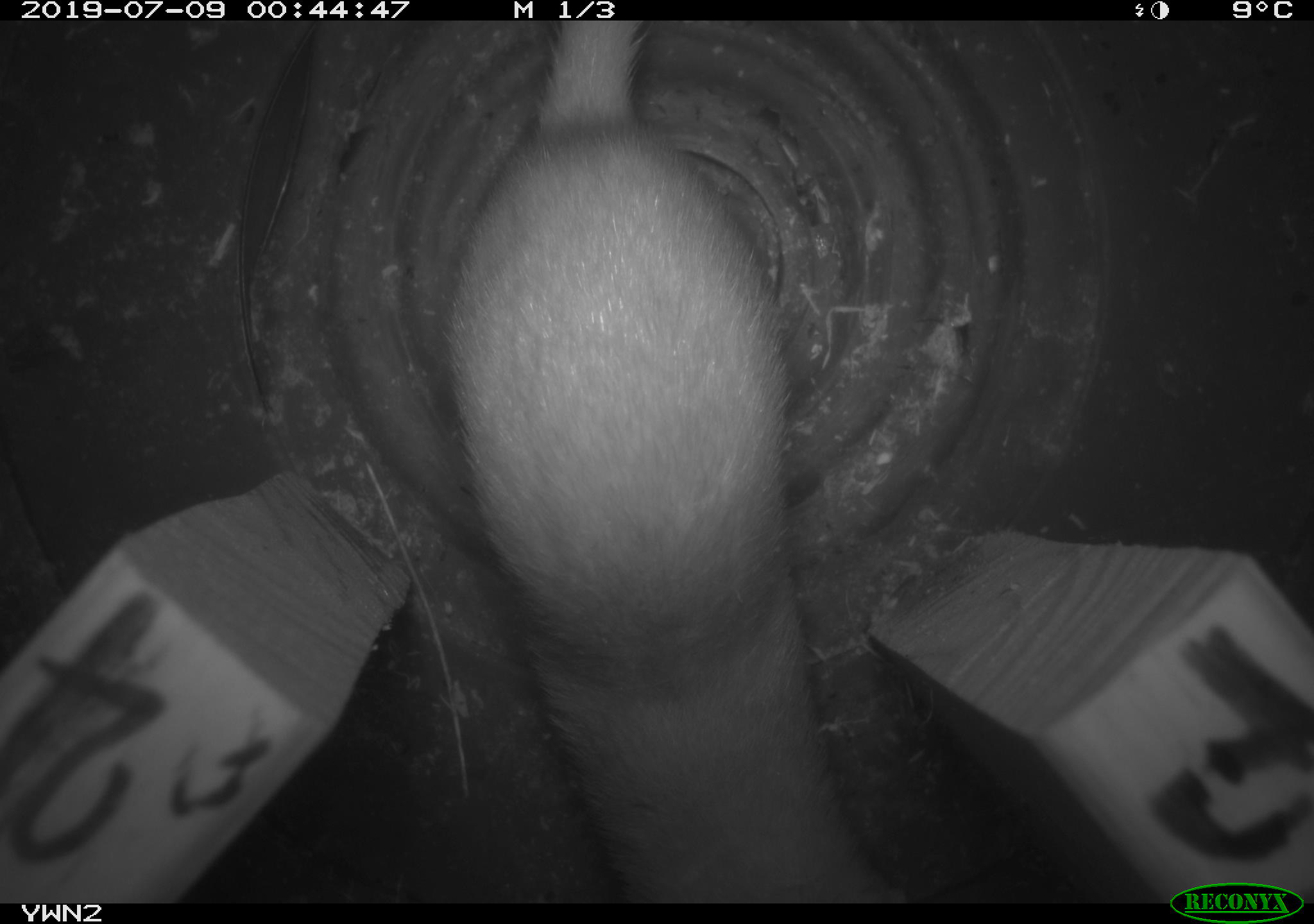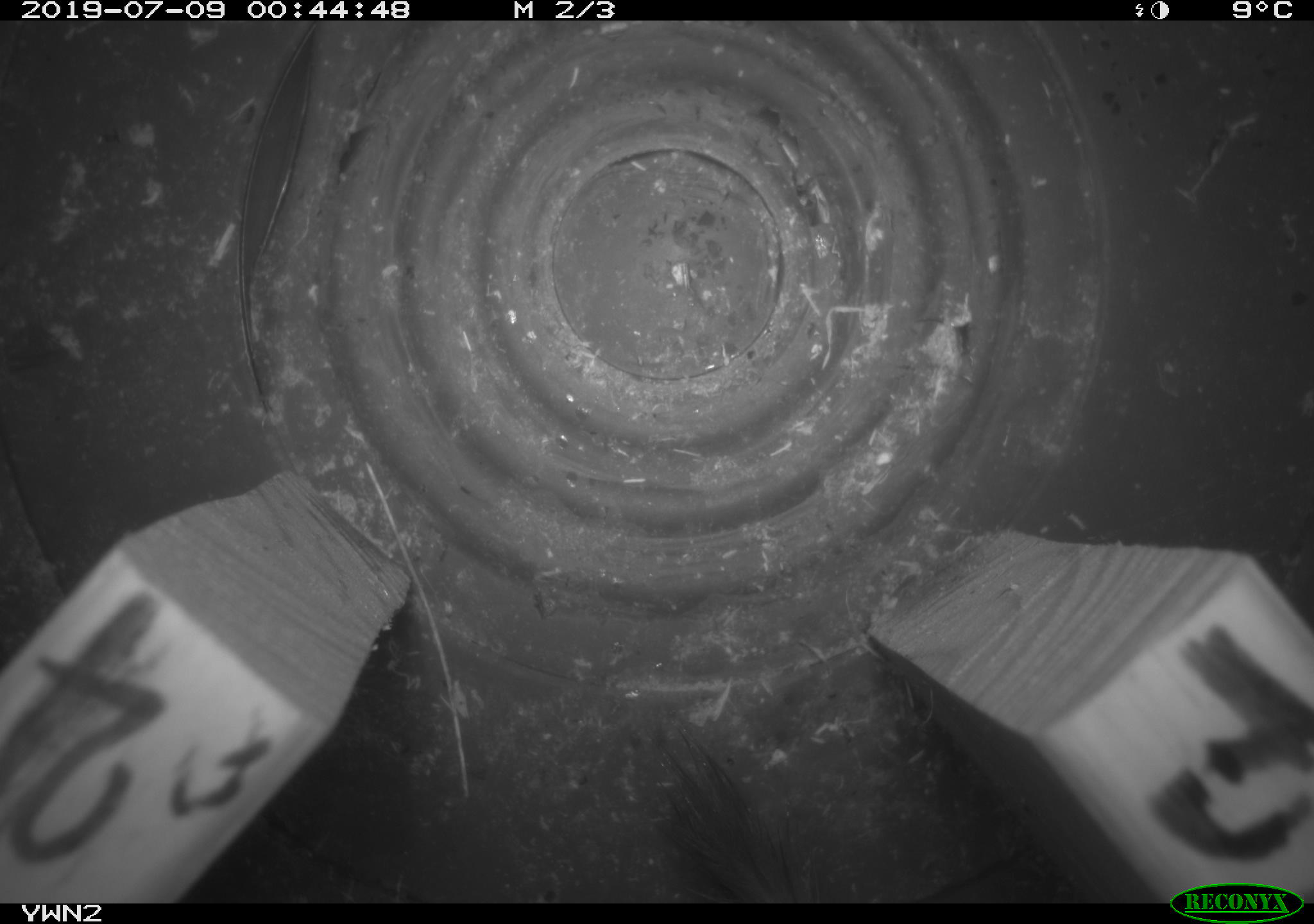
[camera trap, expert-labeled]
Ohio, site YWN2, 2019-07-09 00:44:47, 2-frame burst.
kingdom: Animalia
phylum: Chordata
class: Mammalia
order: Carnivora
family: Mustelidae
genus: Neogale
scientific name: Neogale frenata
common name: long-tailed weasel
Long-tailed weasel (Neogale frenata).